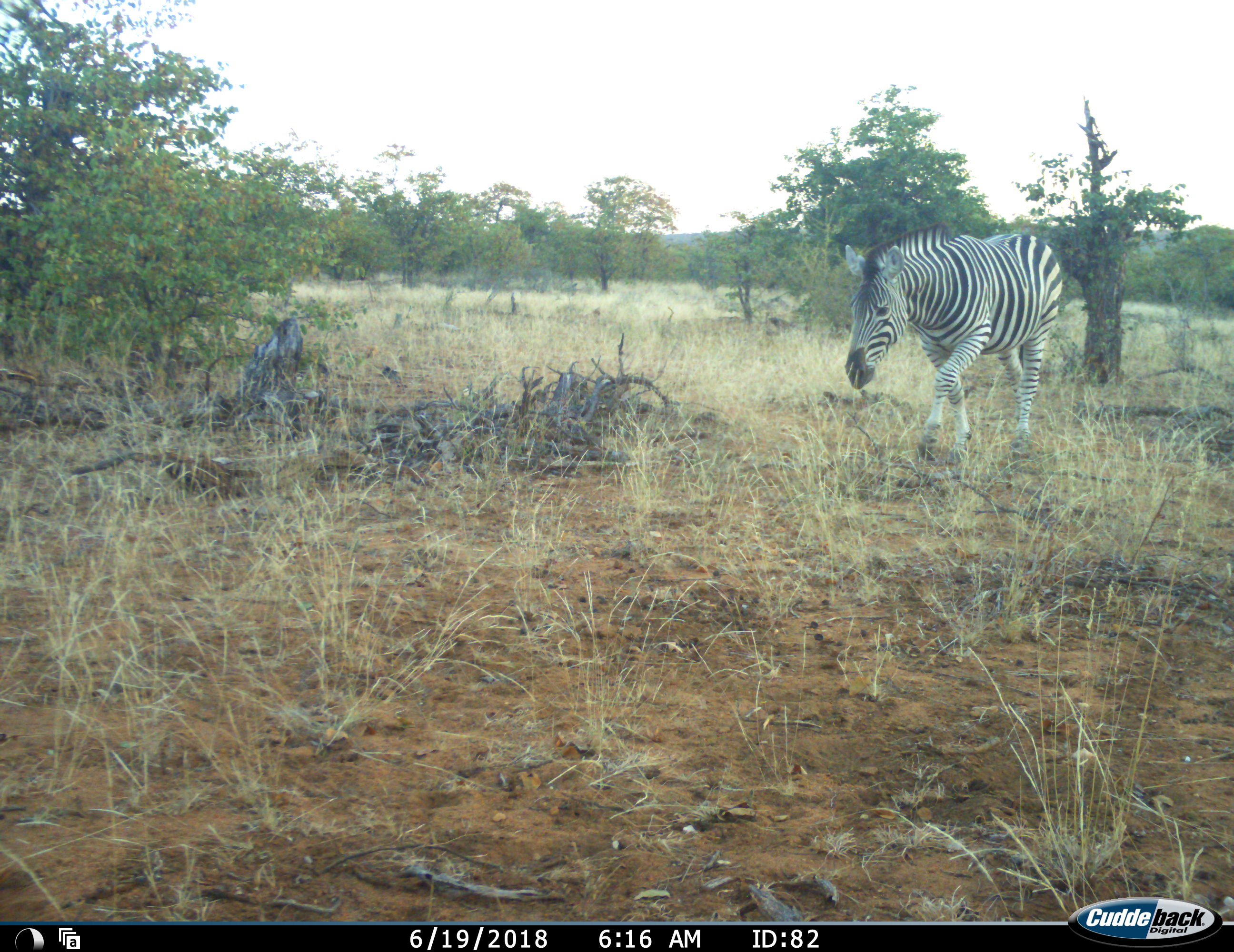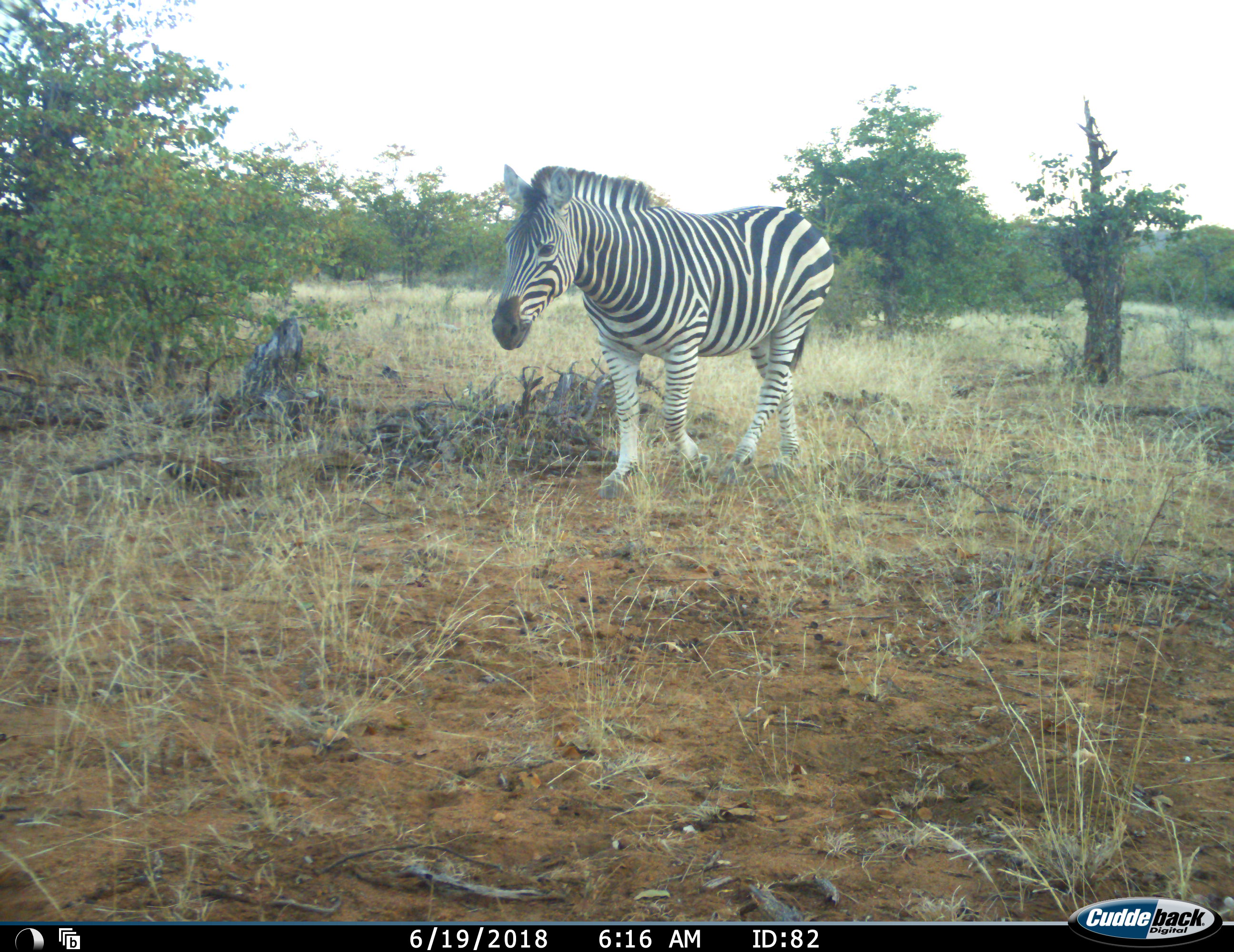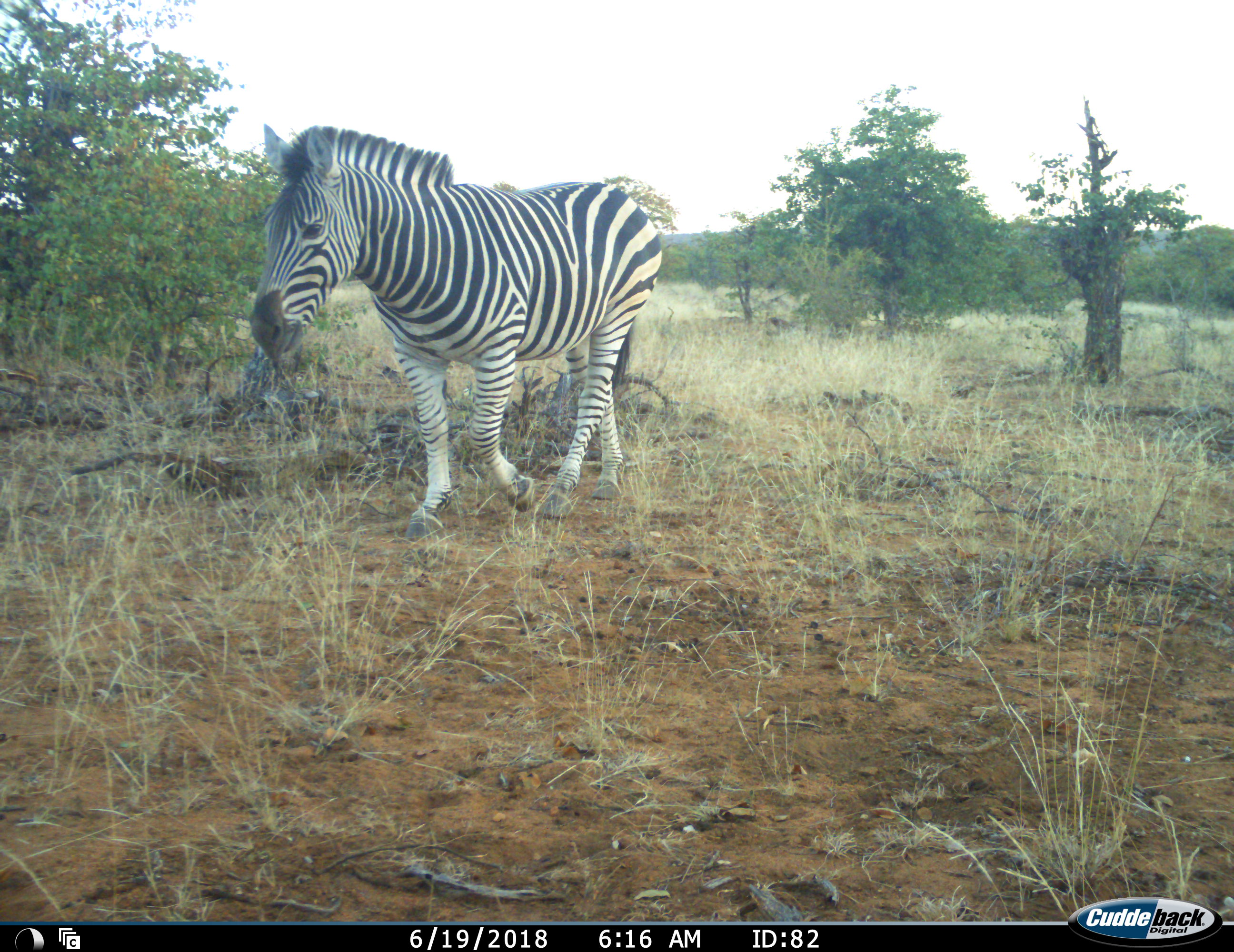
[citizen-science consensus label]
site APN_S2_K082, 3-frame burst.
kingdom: Animalia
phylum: Chordata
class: Mammalia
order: Perissodactyla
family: Equidae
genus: Equus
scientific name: Equus quagga burchellii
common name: burchell's zebra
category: zebraburchells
Zebraburchells (burchell's zebra) (Equus quagga burchellii), count 1. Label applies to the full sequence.